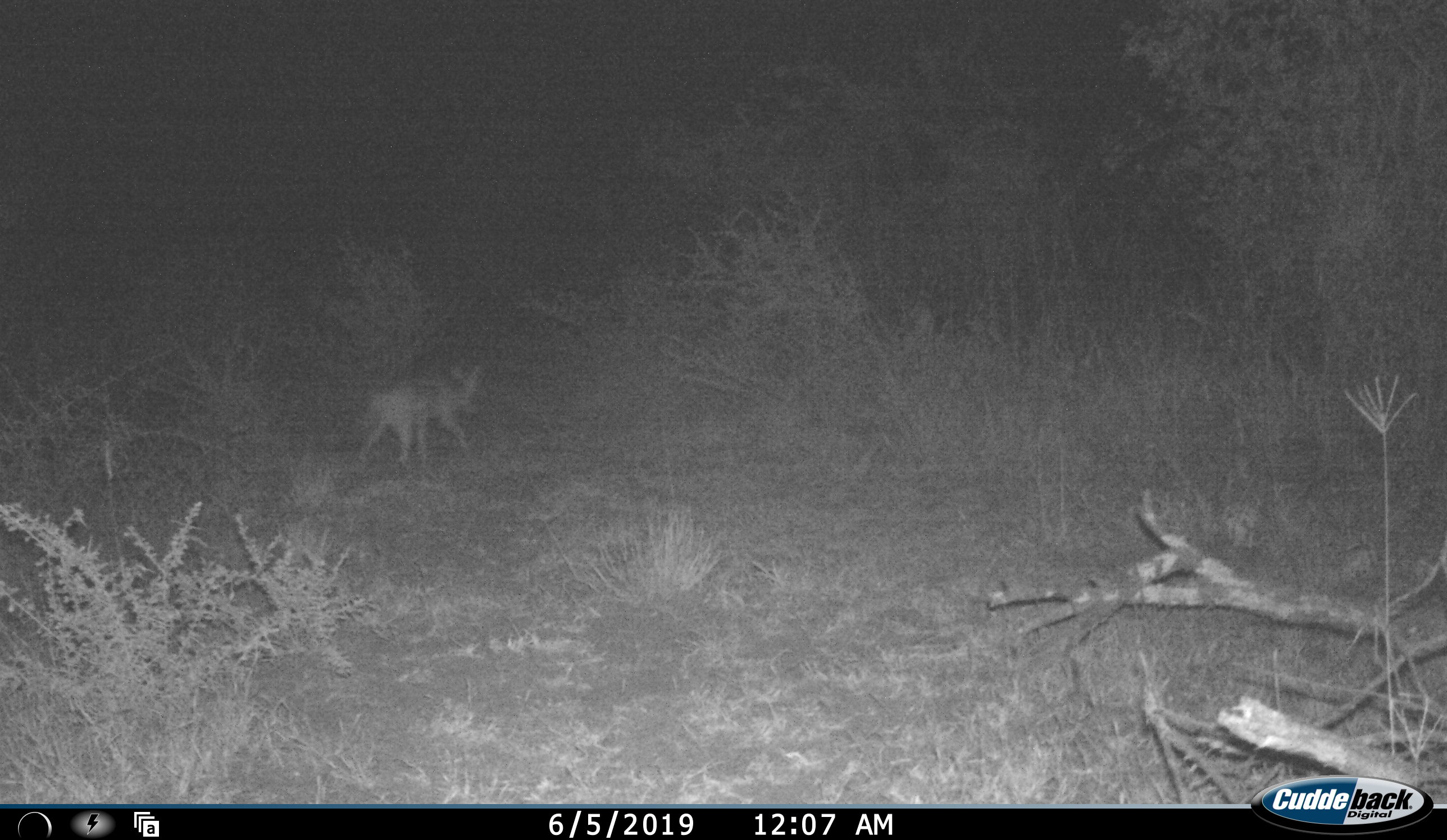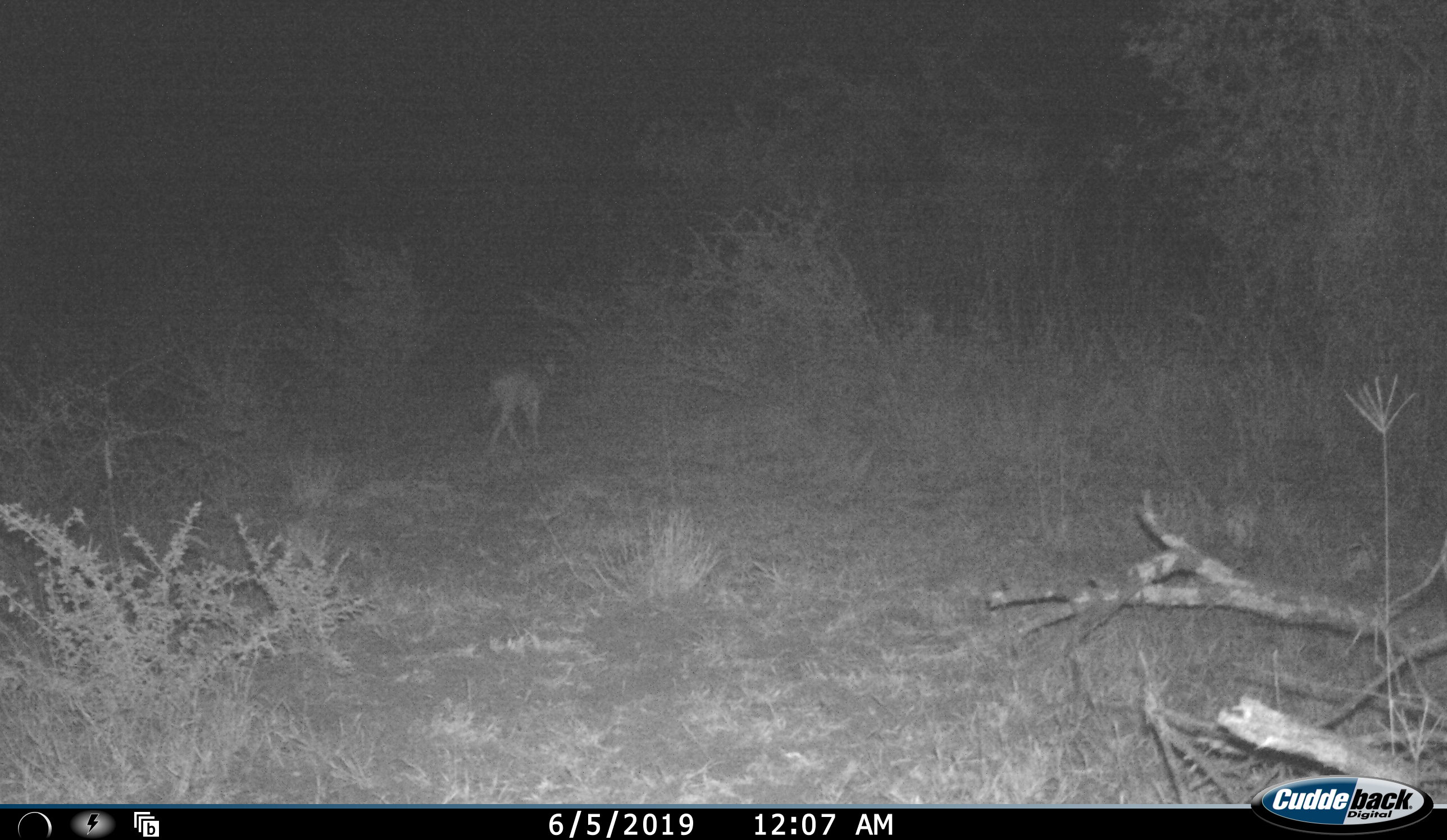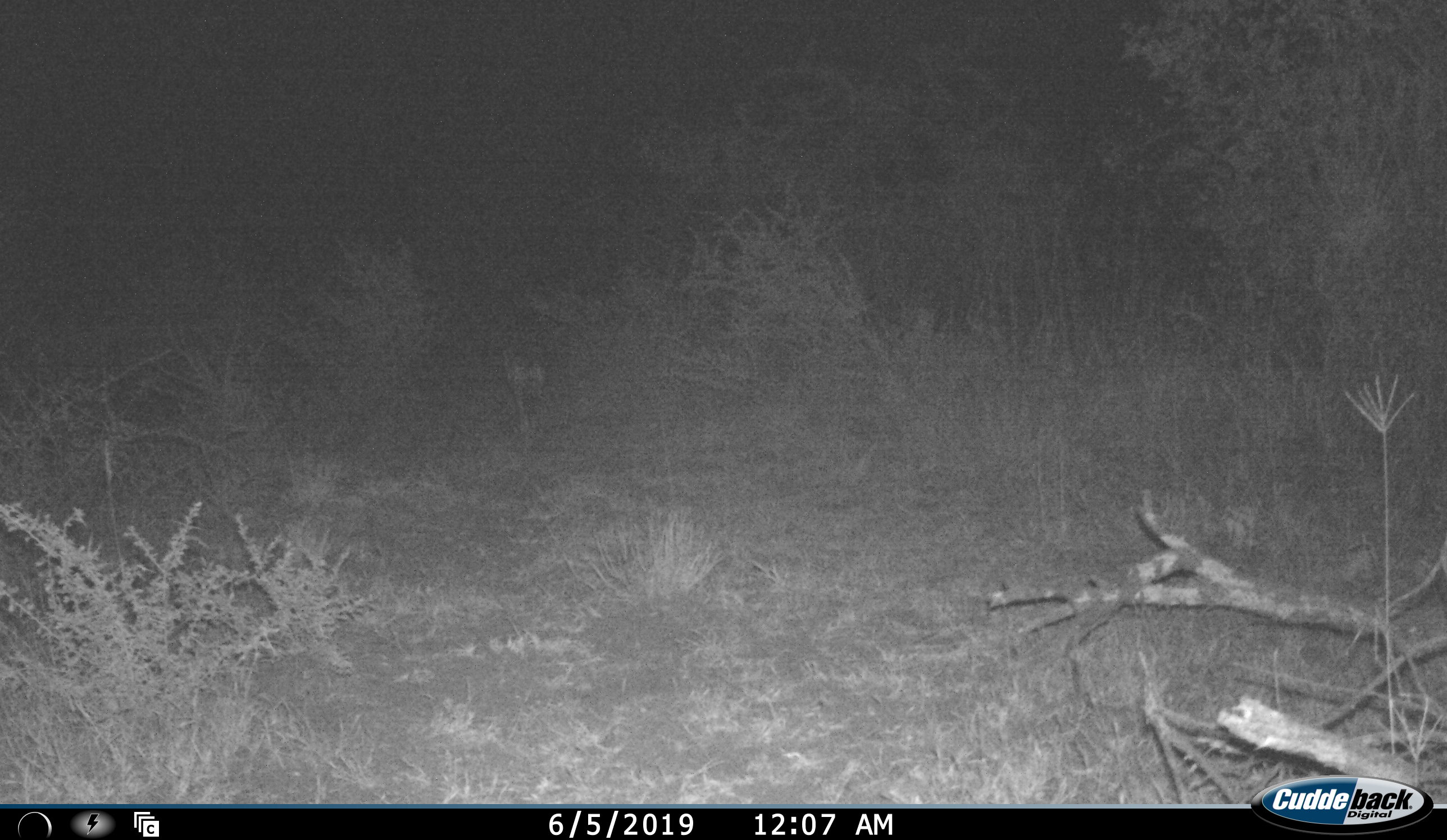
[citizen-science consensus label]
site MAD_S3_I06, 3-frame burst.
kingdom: Animalia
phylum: Chordata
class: Mammalia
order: Carnivora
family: Canidae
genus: Lupulella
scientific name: Lupulella mesomelas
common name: black-backed jackal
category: jackalblackbacked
Jackalblackbacked (black-backed jackal) (Lupulella mesomelas), count 1. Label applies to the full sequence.